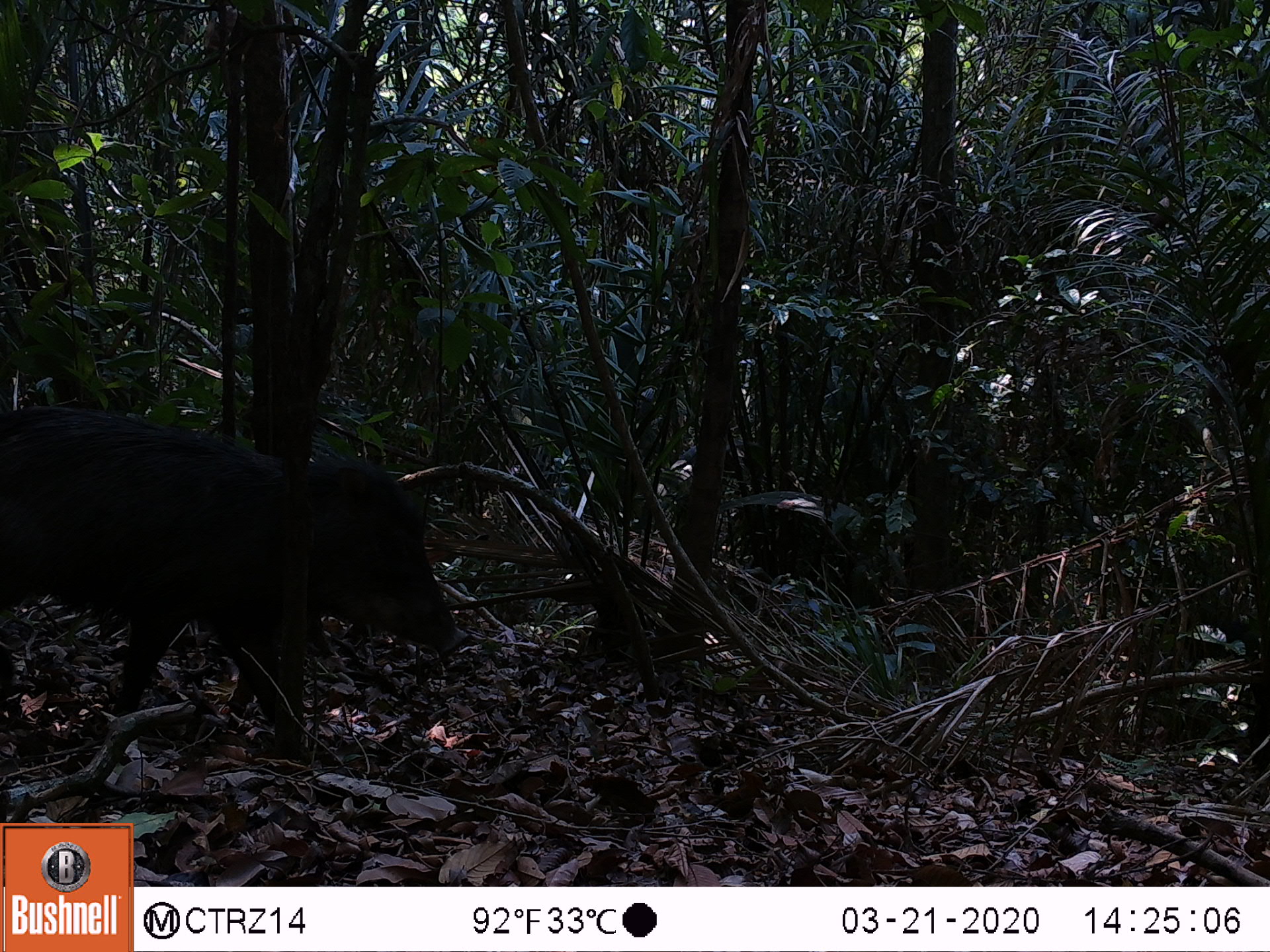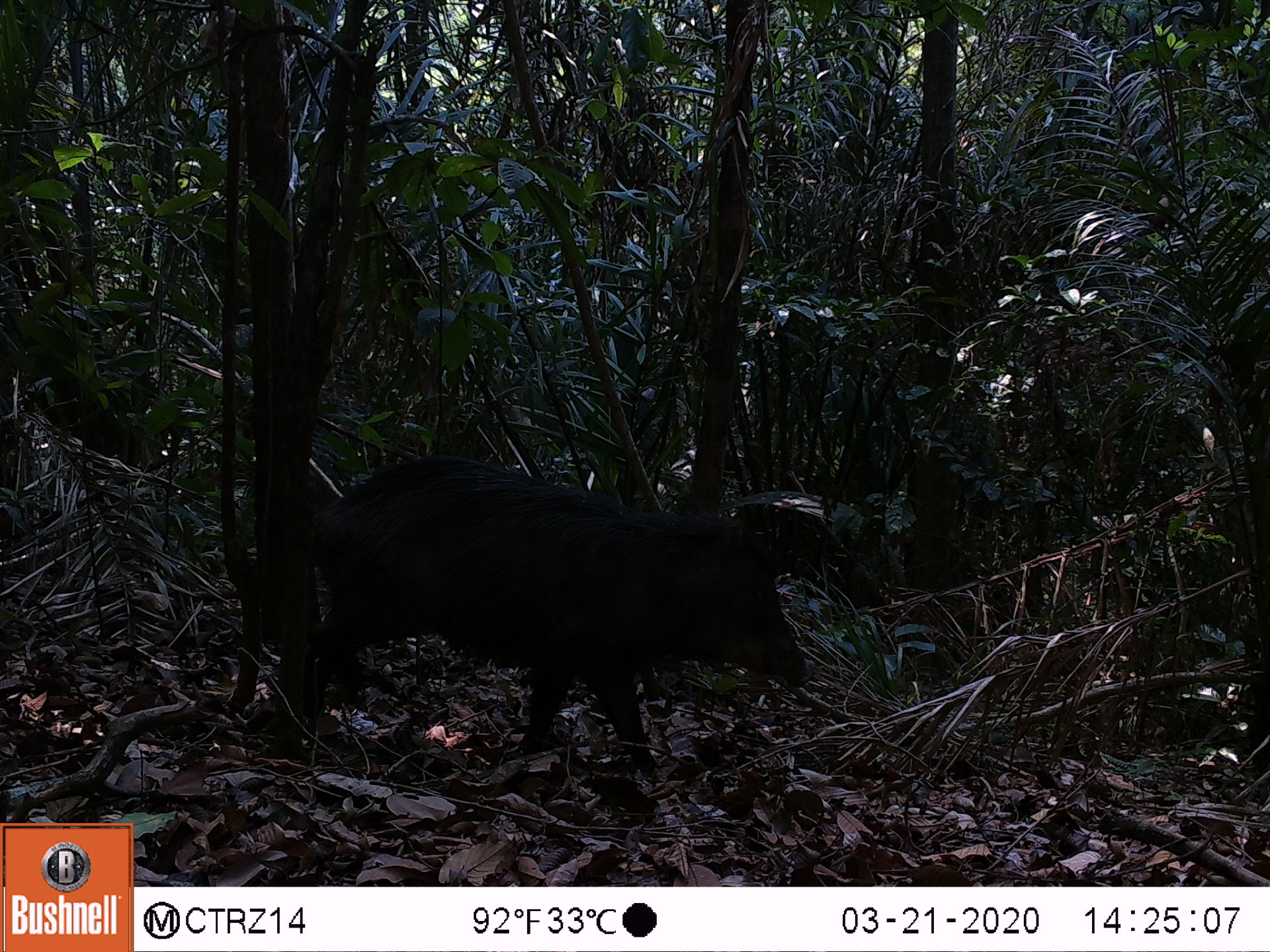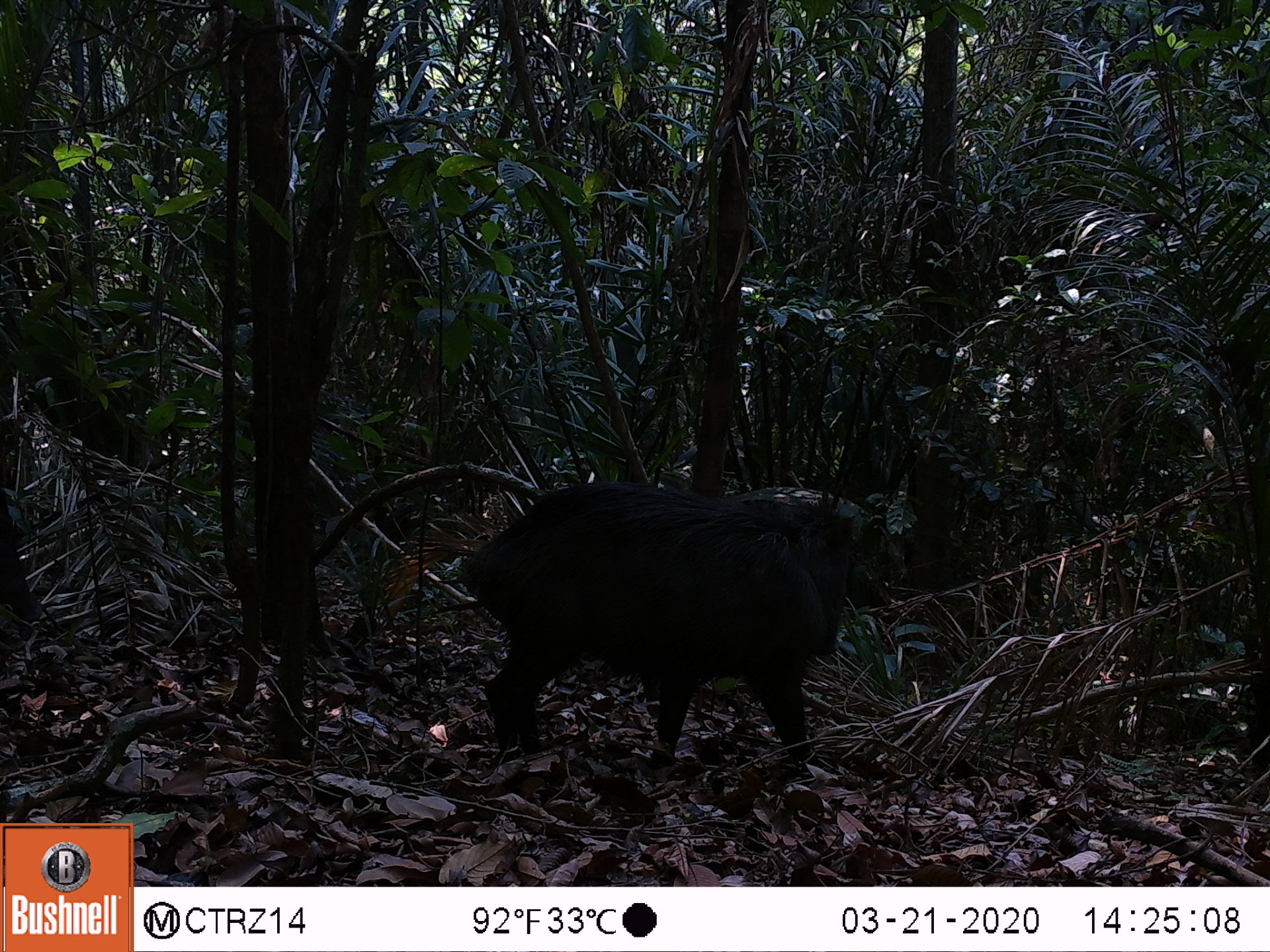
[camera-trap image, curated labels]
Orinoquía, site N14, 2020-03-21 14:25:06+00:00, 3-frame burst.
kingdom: Animalia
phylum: Chordata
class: Mammalia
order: Artiodactyla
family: Tayassuidae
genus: Tayassu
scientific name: Tayassu pecari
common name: white-lipped peccary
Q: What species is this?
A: White-lipped peccary (Tayassu pecari).